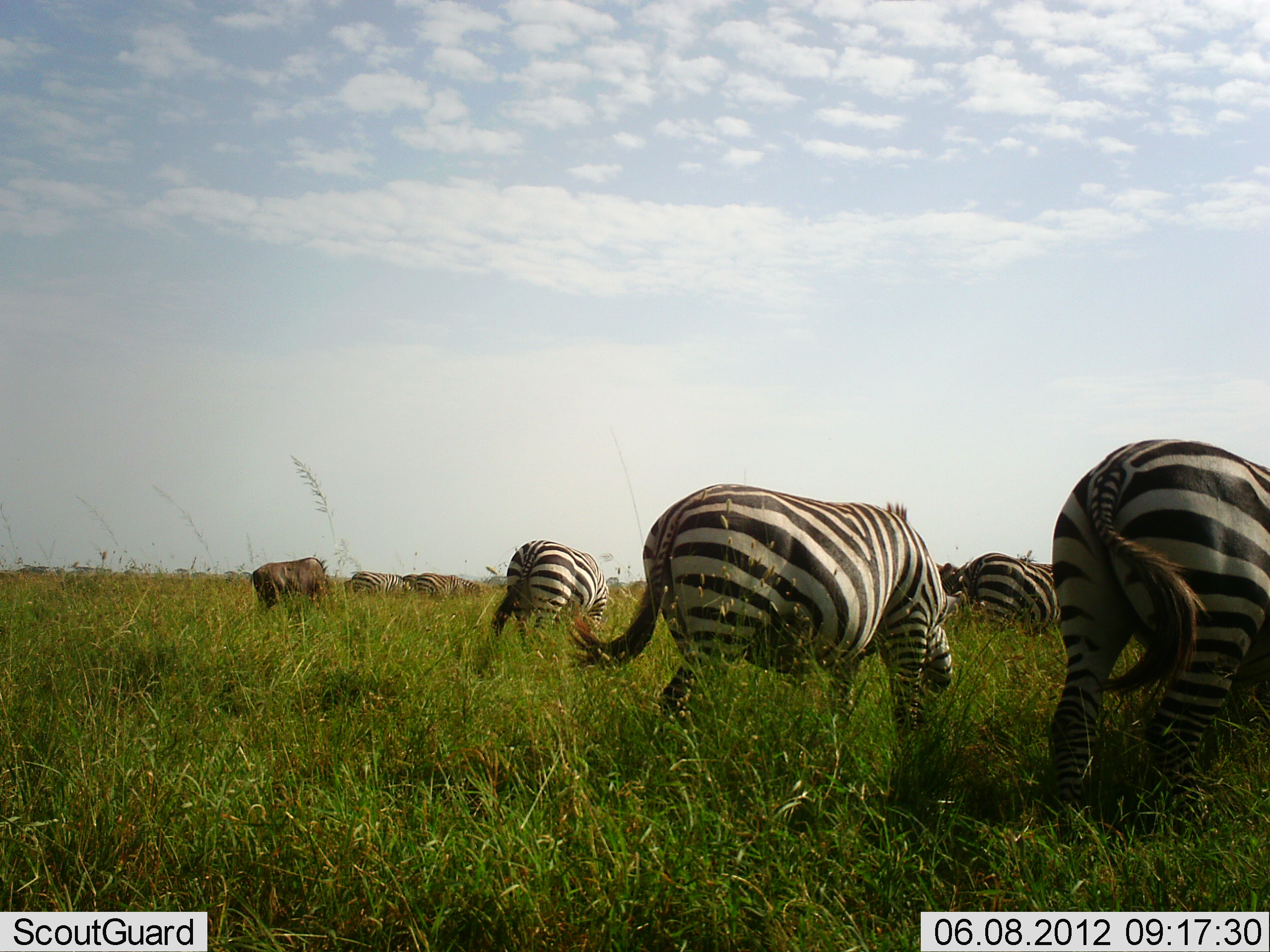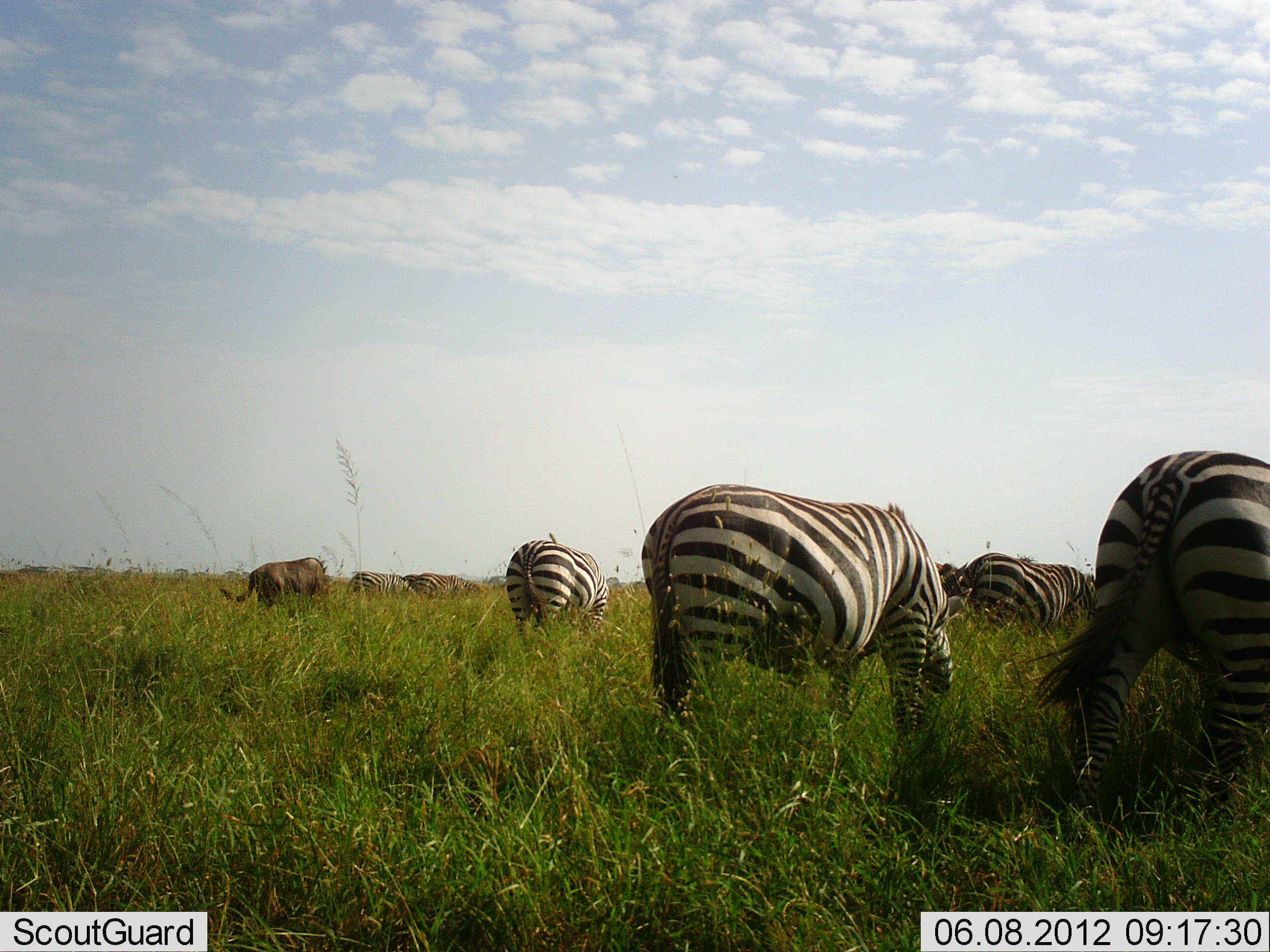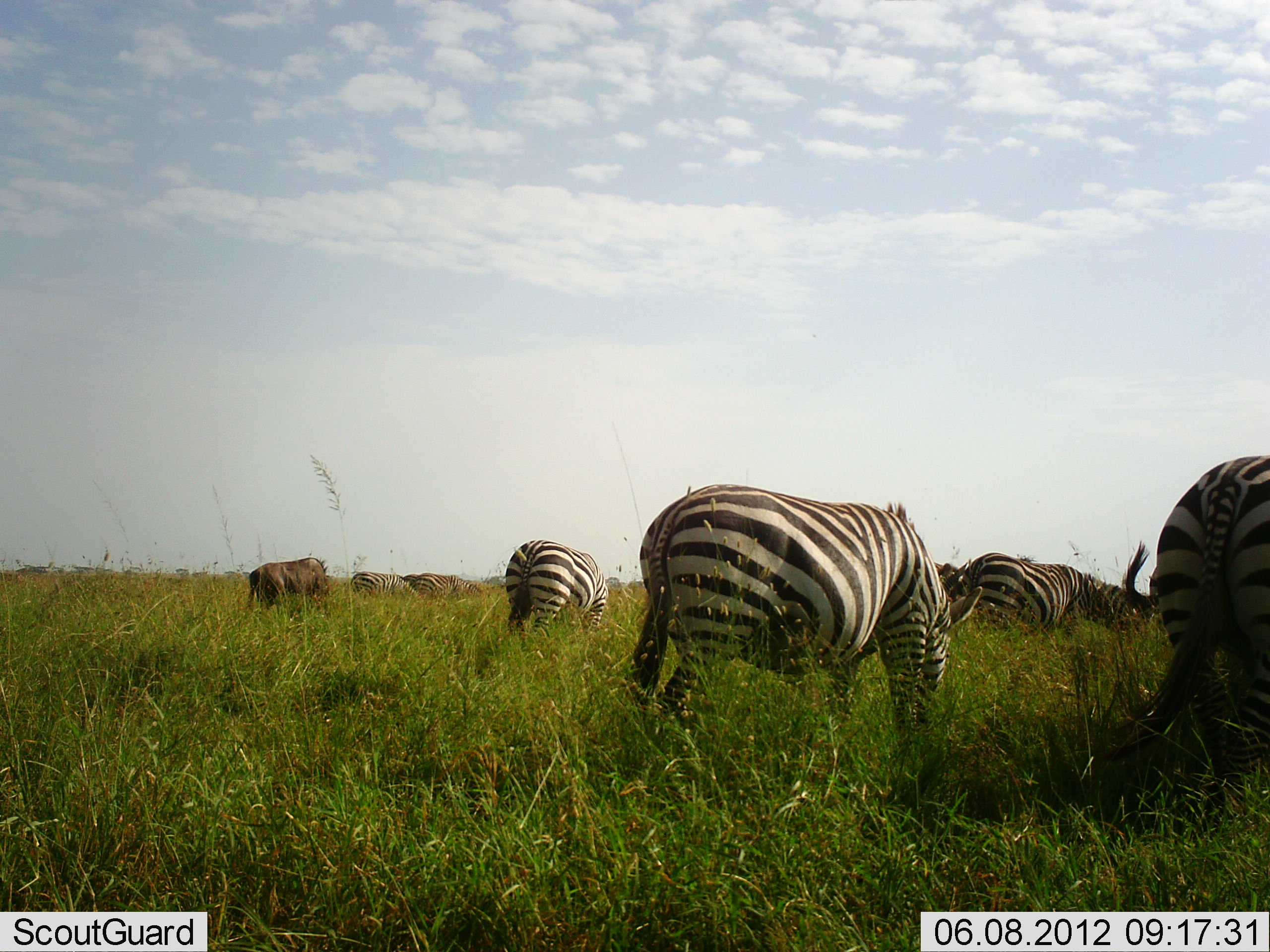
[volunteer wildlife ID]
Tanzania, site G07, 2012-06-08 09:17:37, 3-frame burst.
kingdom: Animalia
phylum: Chordata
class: Mammalia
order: Artiodactyla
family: Bovidae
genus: Connochaetes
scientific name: Connochaetes taurinus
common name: blue wildebeest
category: wildebeest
Wildebeest (blue wildebeest) (Connochaetes taurinus), count 1. Behavior (volunteer vote fractions): standing 10%, resting 0%, moving 10%, interacting 0%. Young present (vote fraction): 0%. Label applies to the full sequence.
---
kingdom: Animalia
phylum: Chordata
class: Mammalia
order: Perissodactyla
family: Equidae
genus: Equus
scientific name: Equus quagga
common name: plains zebra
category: zebra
Zebra (plains zebra) (Equus quagga), count 7. Behavior (volunteer vote fractions): standing 10%, resting 0%, moving 15%, interacting 5%. Young present (vote fraction): 0%. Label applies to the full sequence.